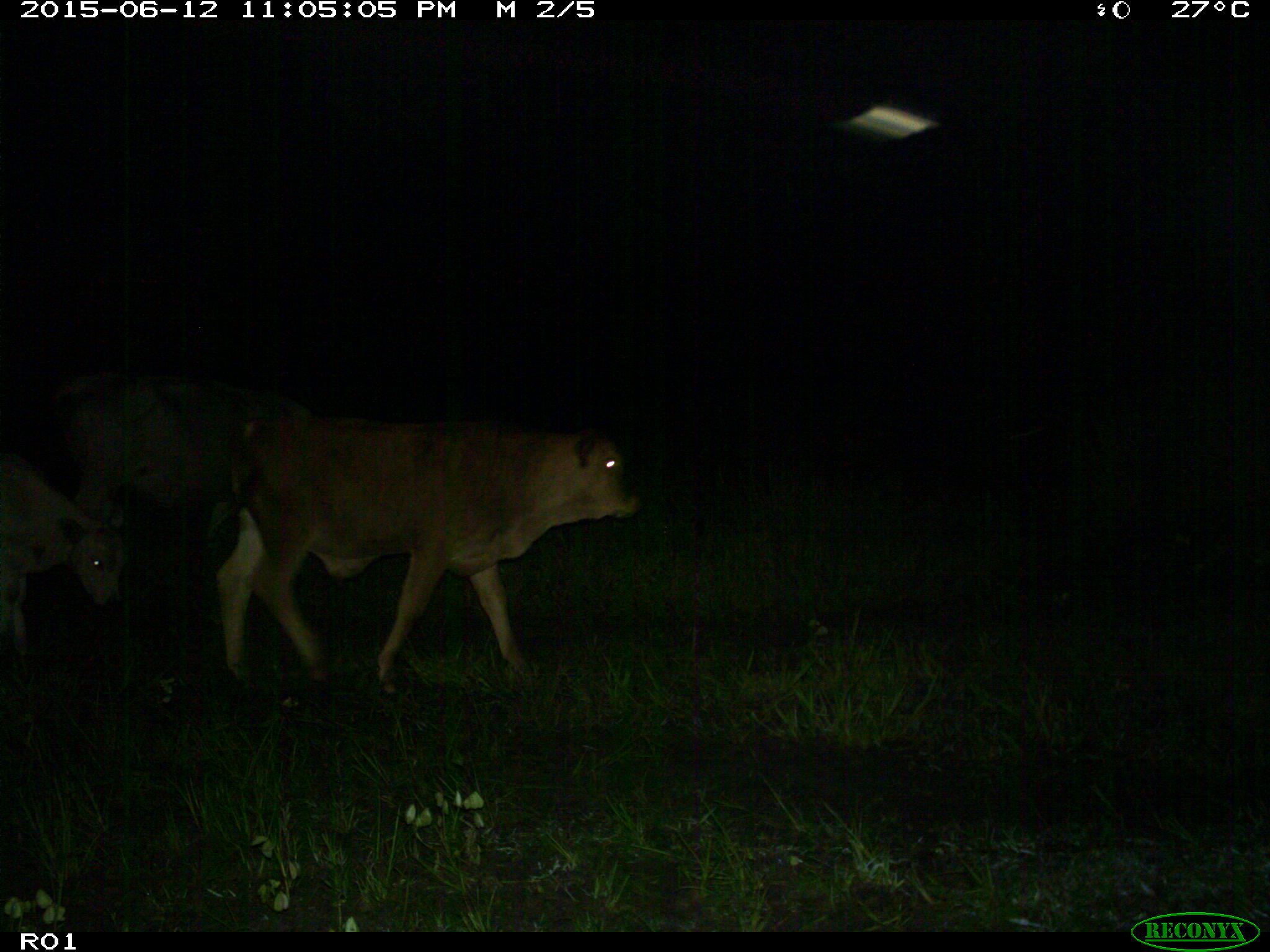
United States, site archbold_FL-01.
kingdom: Animalia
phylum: Chordata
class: Mammalia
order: Artiodactyla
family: Bovidae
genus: Bos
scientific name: Bos taurus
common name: domestic cow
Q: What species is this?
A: Bos taurus (domestic cow).